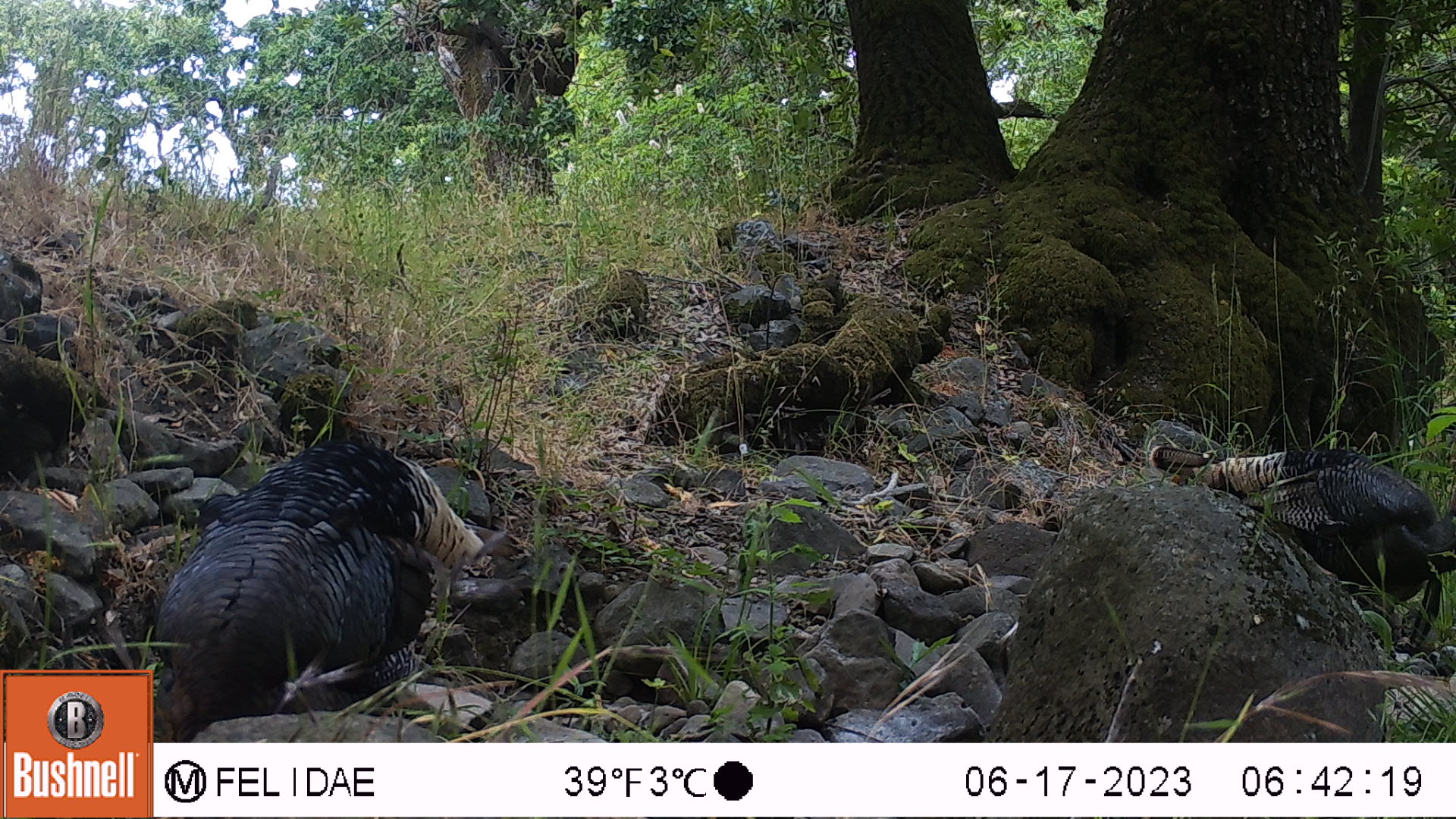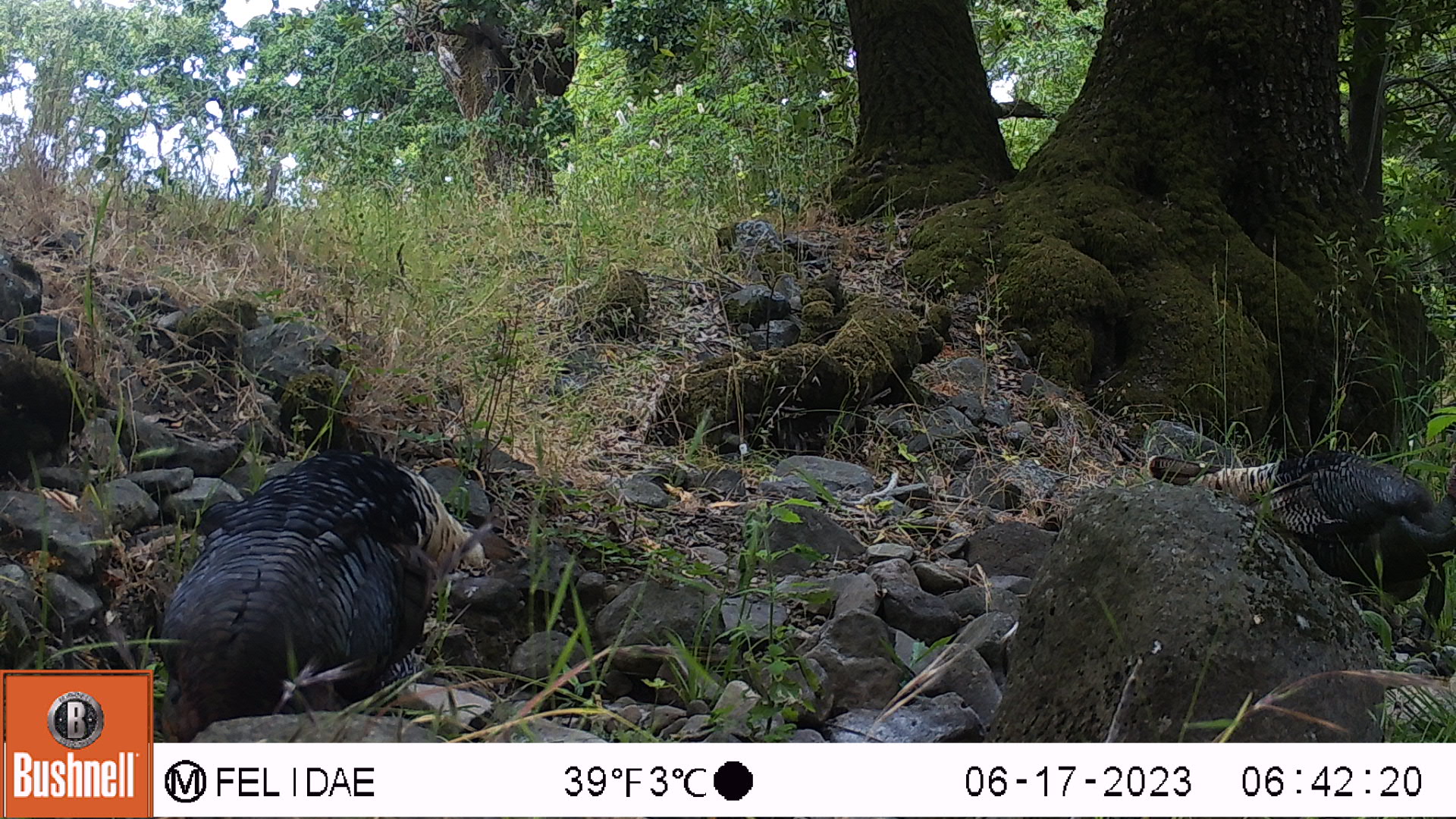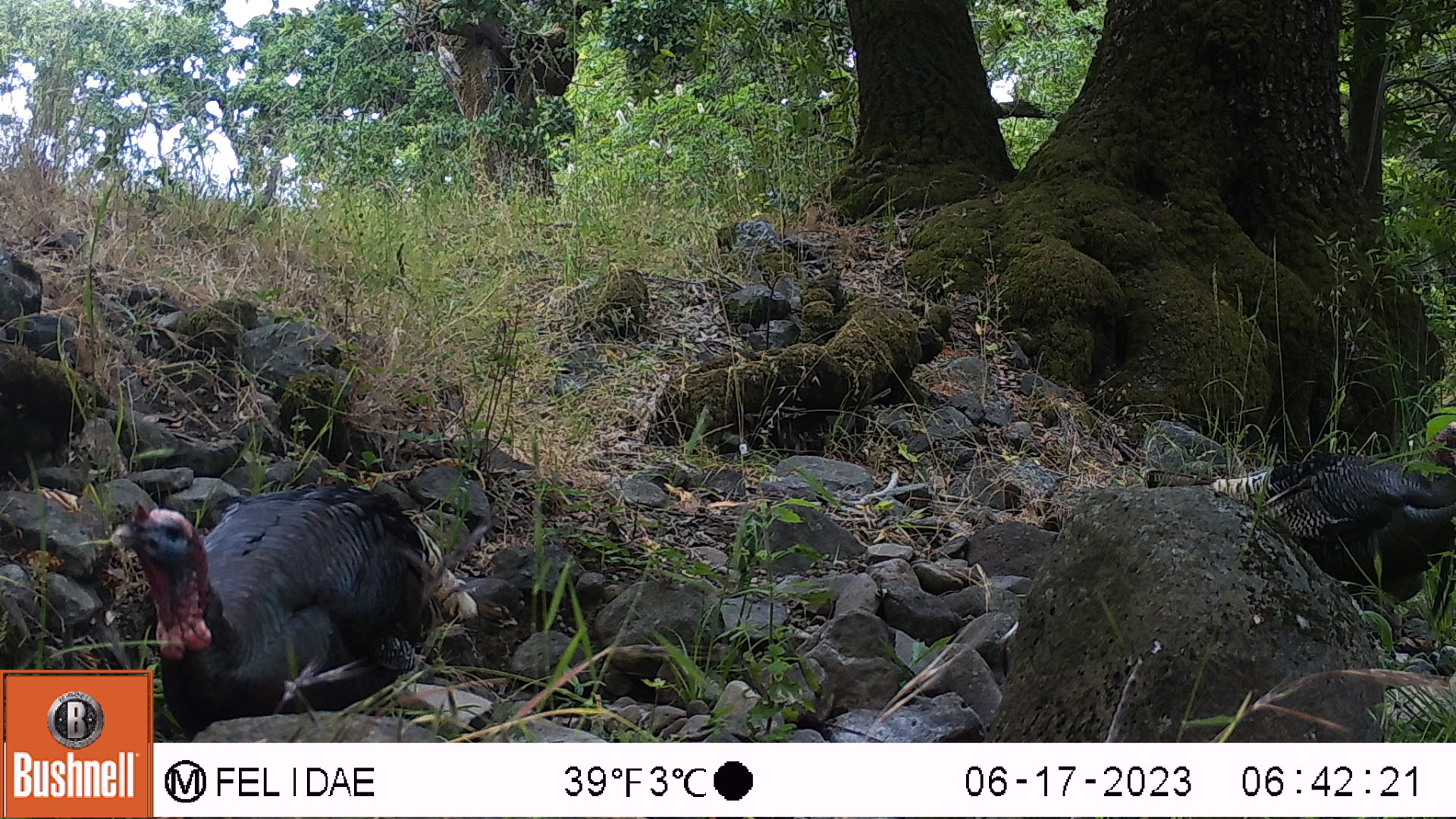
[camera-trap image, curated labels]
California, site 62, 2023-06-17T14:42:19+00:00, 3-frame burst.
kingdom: Animalia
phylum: Chordata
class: Aves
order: Galliformes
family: Phasianidae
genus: Meleagris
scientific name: Meleagris gallopavo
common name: turkey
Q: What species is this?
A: Turkey (Meleagris gallopavo).